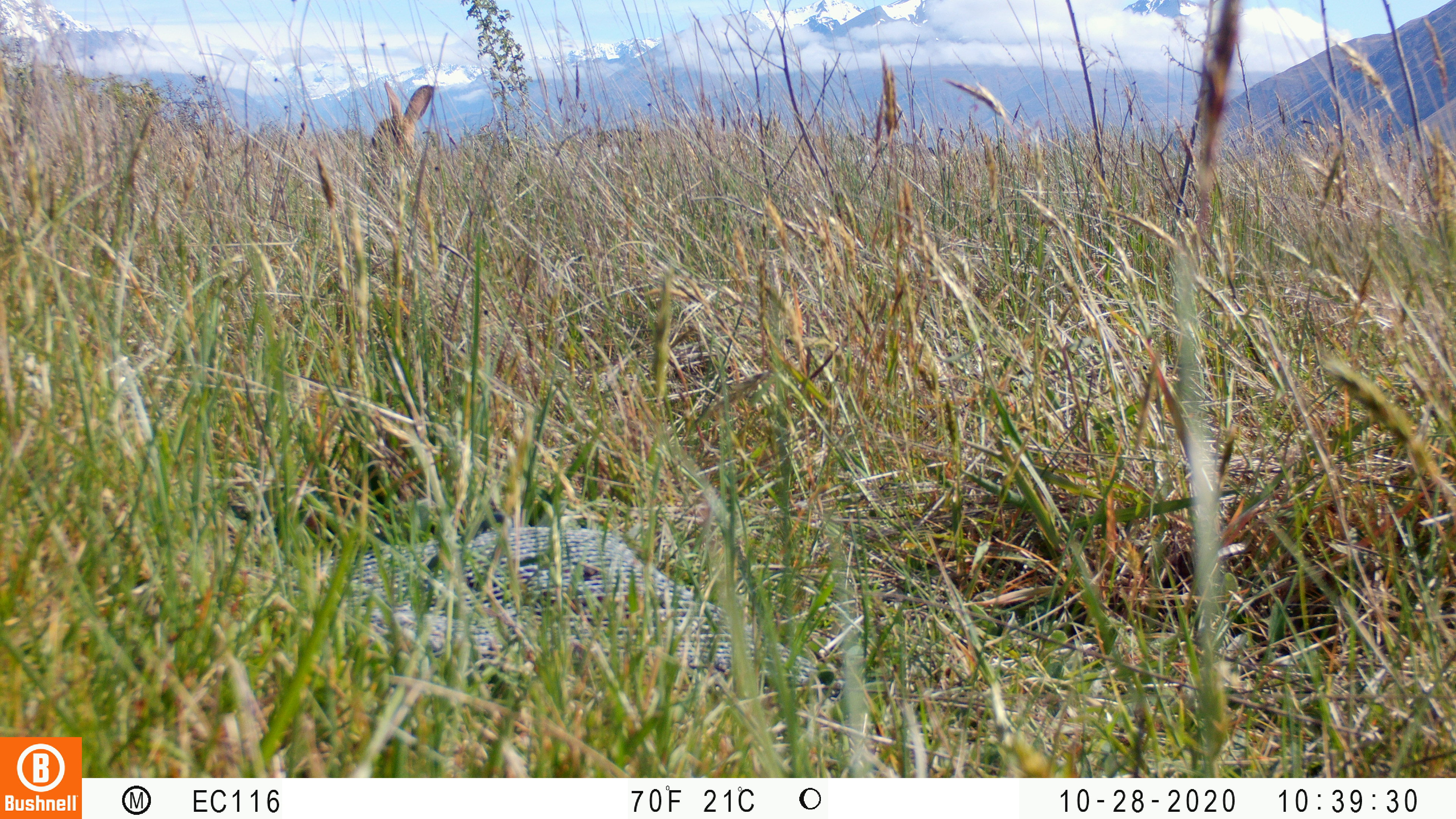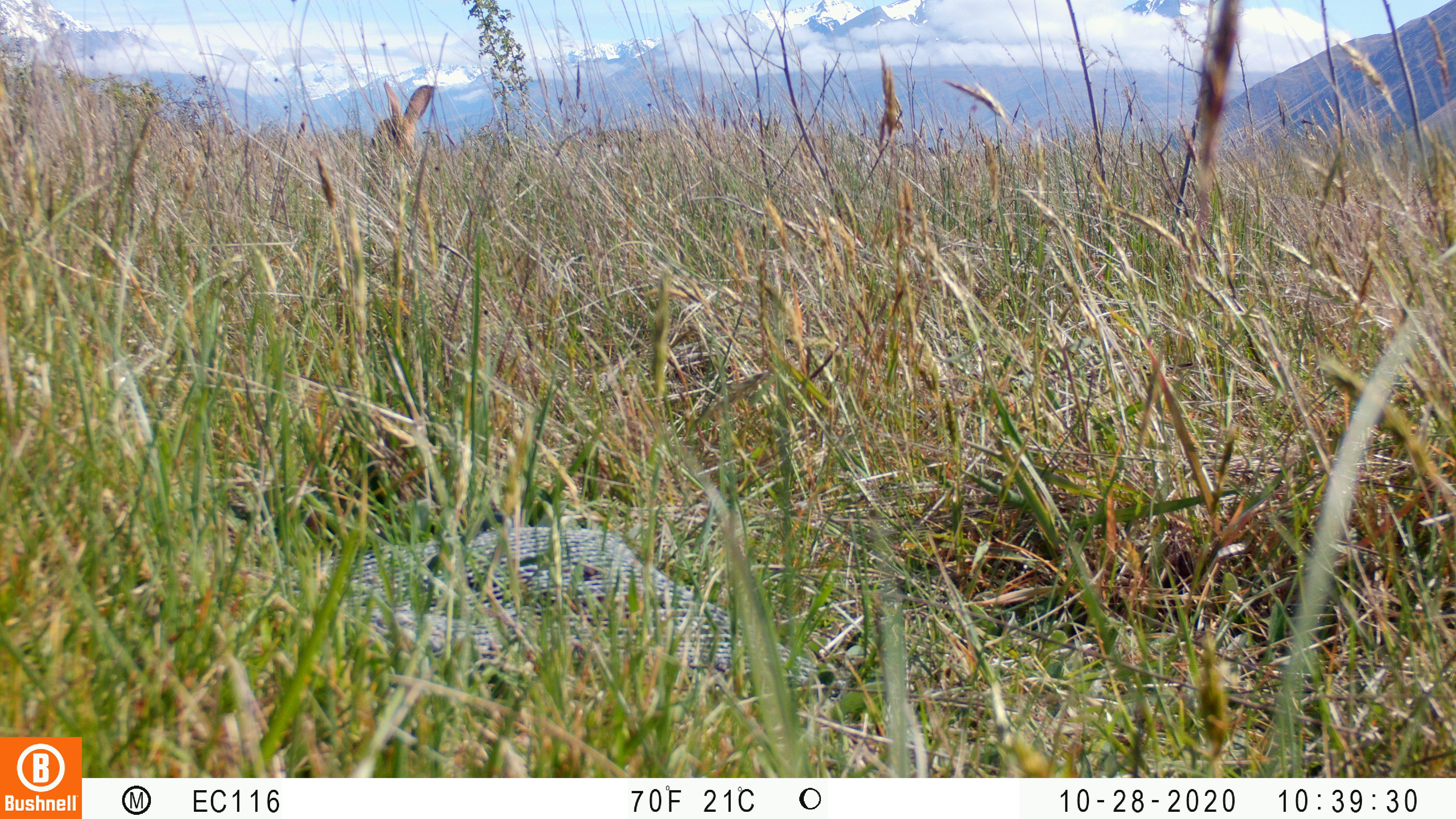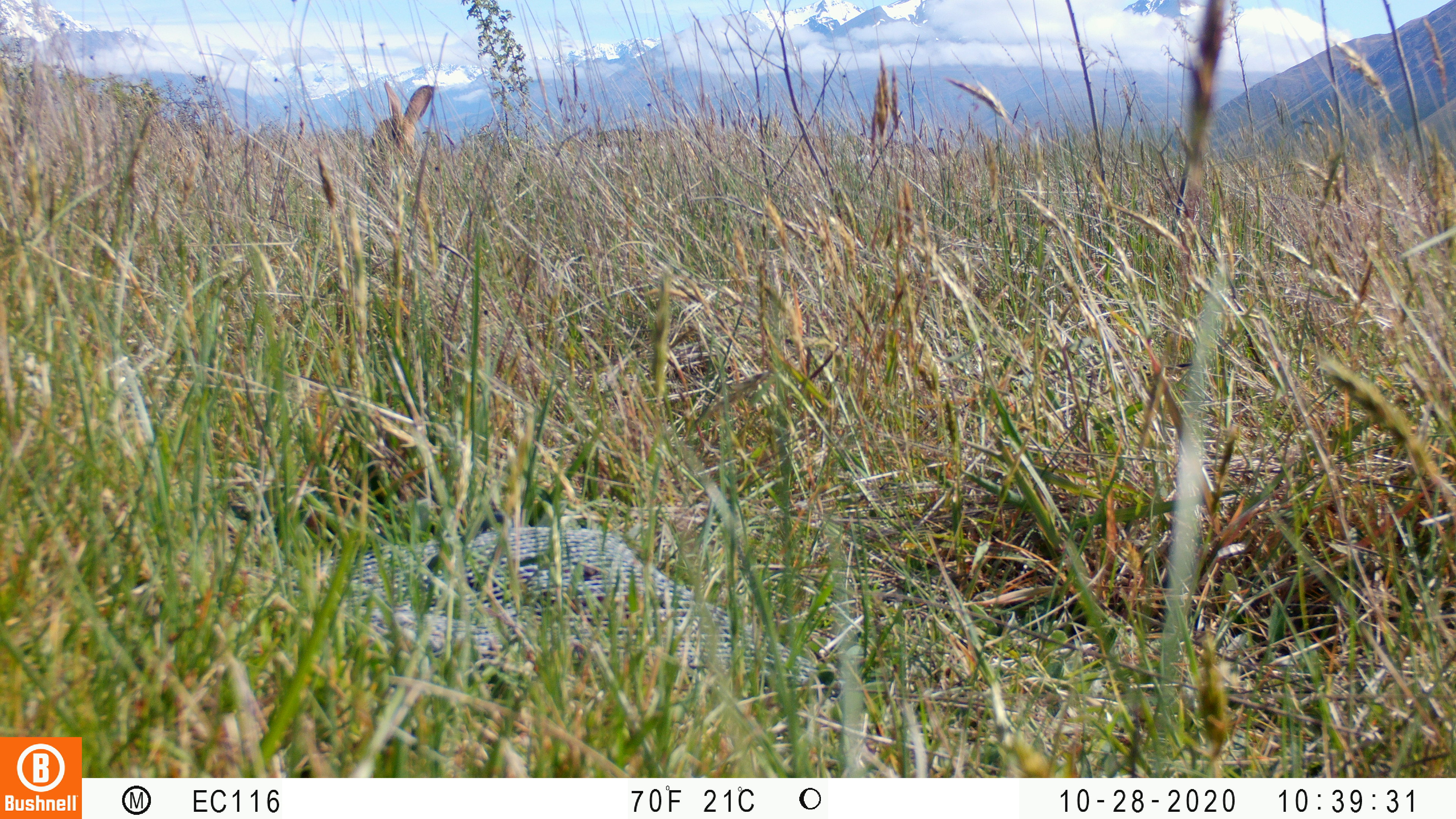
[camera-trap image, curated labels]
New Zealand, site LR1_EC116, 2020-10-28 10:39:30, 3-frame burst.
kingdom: Animalia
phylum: Chordata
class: Mammalia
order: Lagomorpha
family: Leporidae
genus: Oryctolagus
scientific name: Oryctolagus cuniculus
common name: european rabbit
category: rabbit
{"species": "rabbit (european rabbit) (Oryctolagus cuniculus)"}